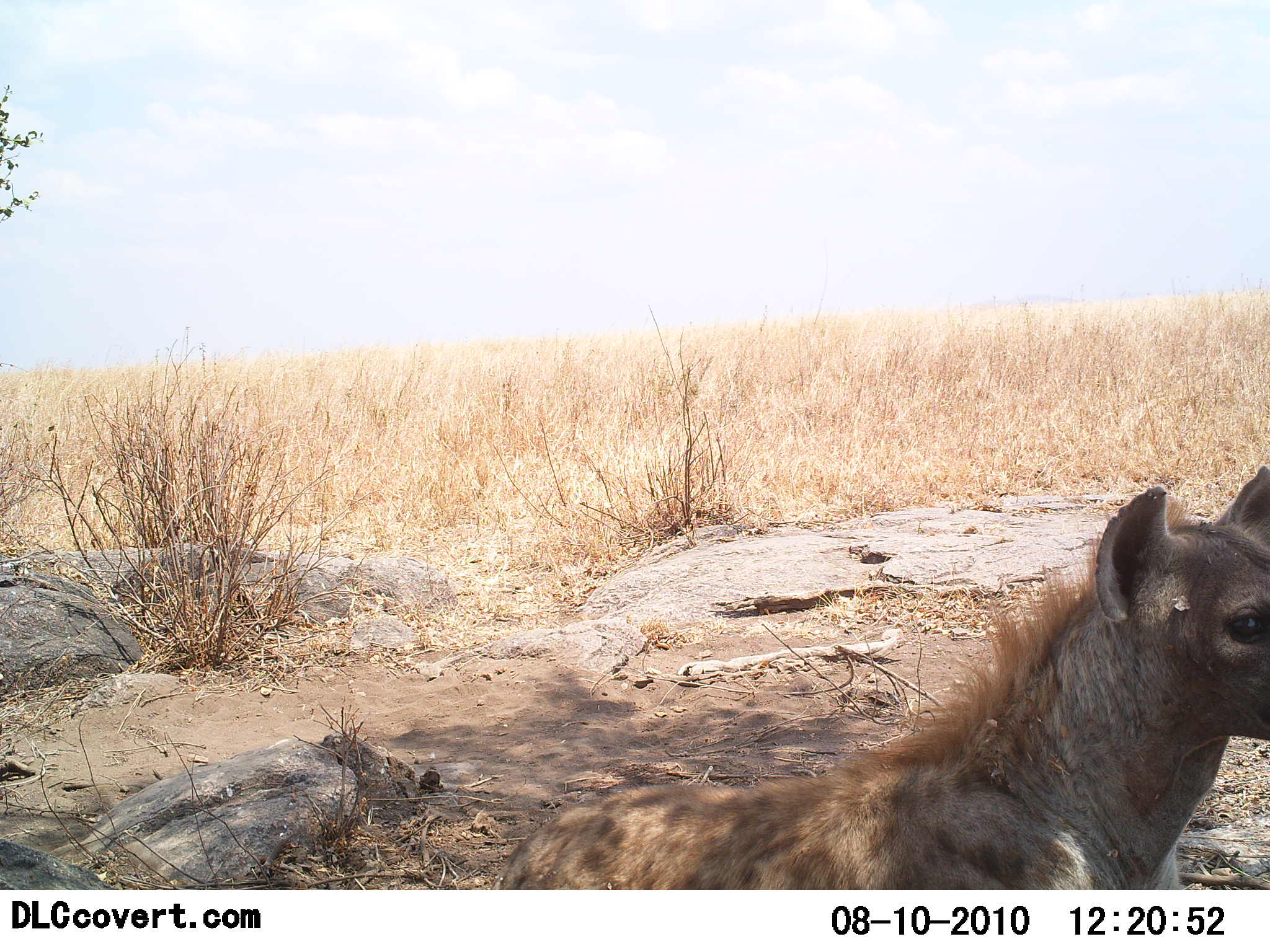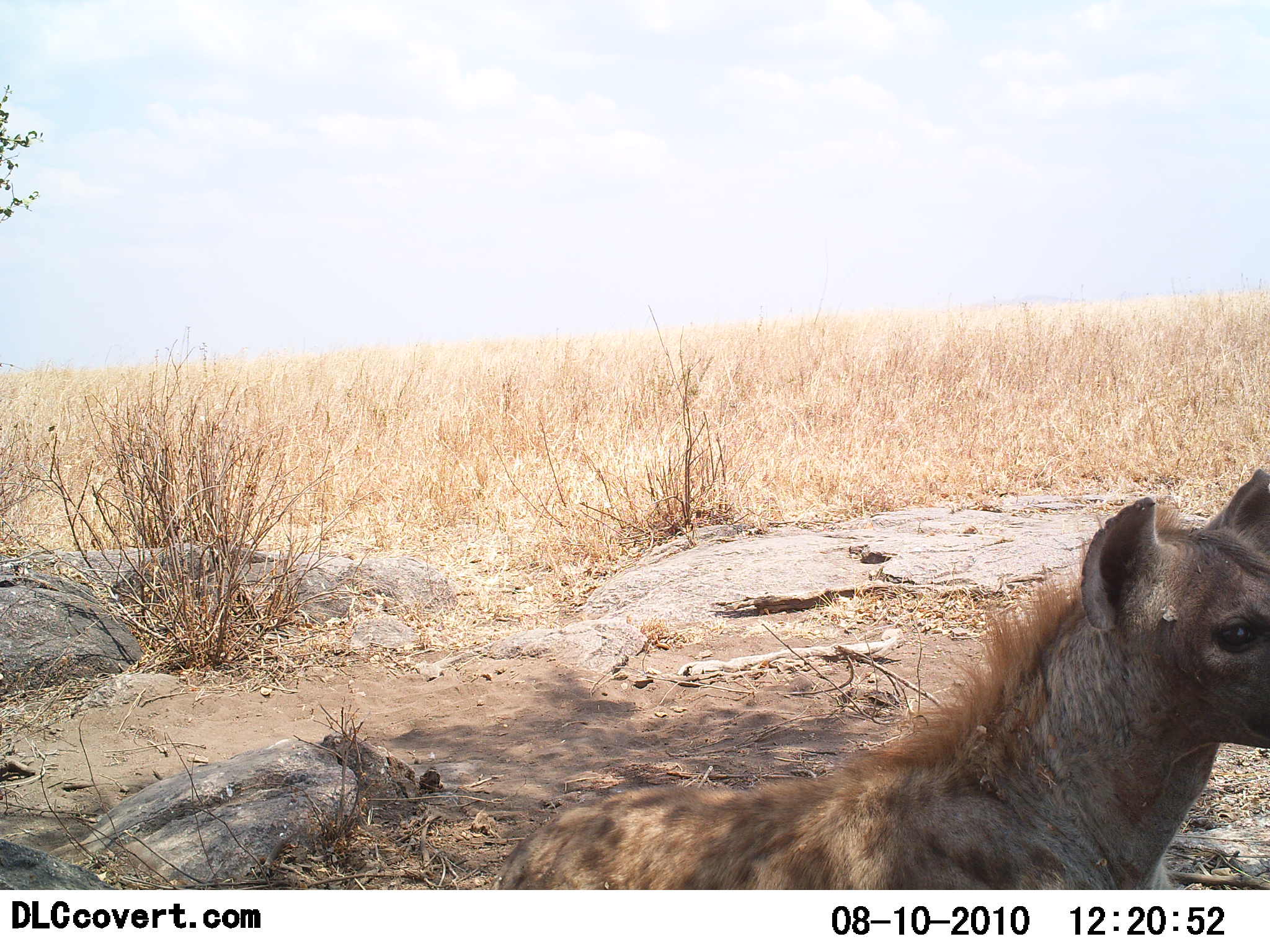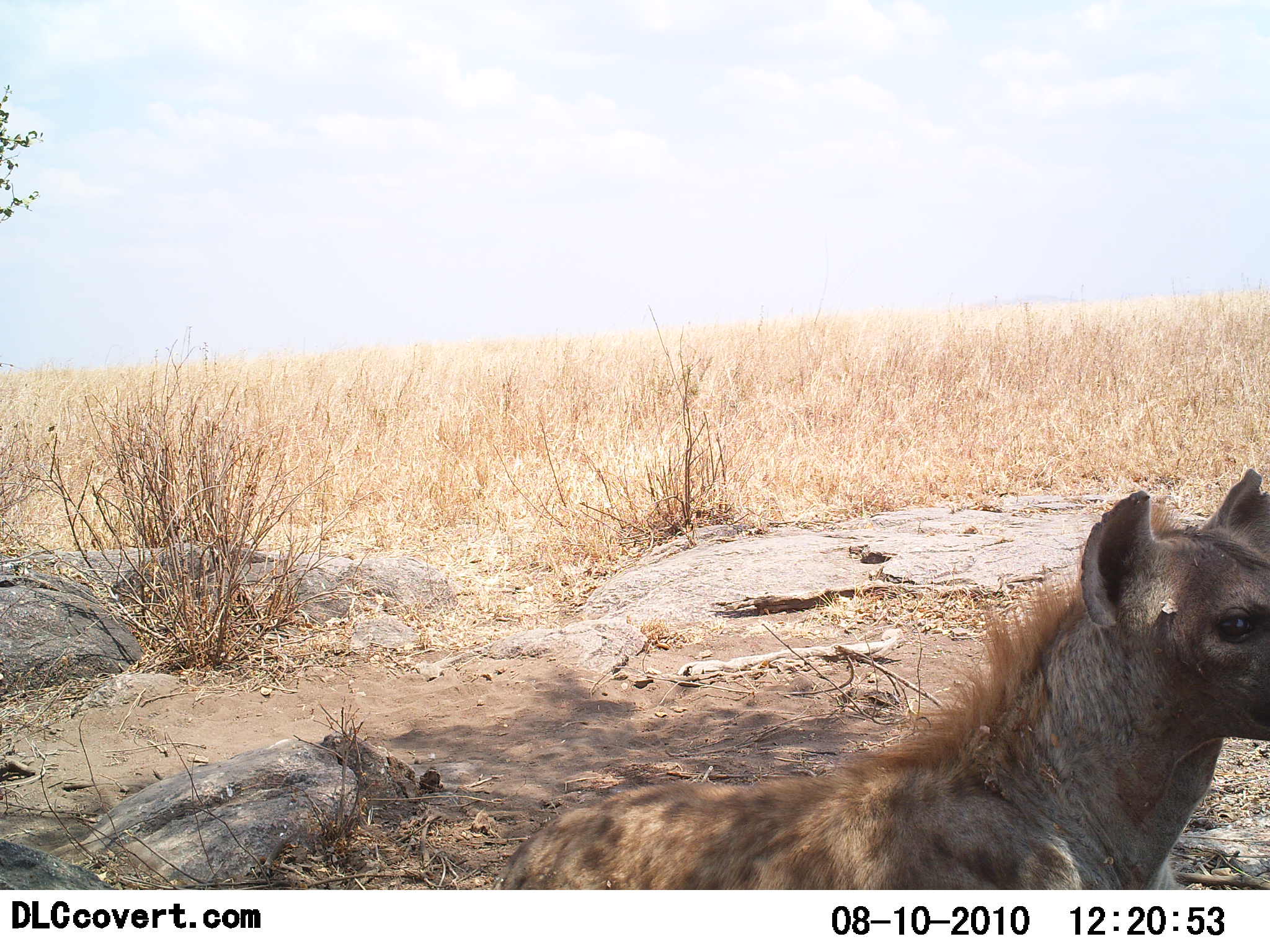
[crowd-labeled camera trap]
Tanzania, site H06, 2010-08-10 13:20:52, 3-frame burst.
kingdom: Animalia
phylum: Chordata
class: Mammalia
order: Carnivora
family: Hyaenidae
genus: Crocuta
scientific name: Crocuta crocuta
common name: spotted hyena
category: hyenaspotted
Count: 1.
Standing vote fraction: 73%.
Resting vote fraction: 9%.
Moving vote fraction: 18%.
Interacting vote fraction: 0%.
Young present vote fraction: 0%.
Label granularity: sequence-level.